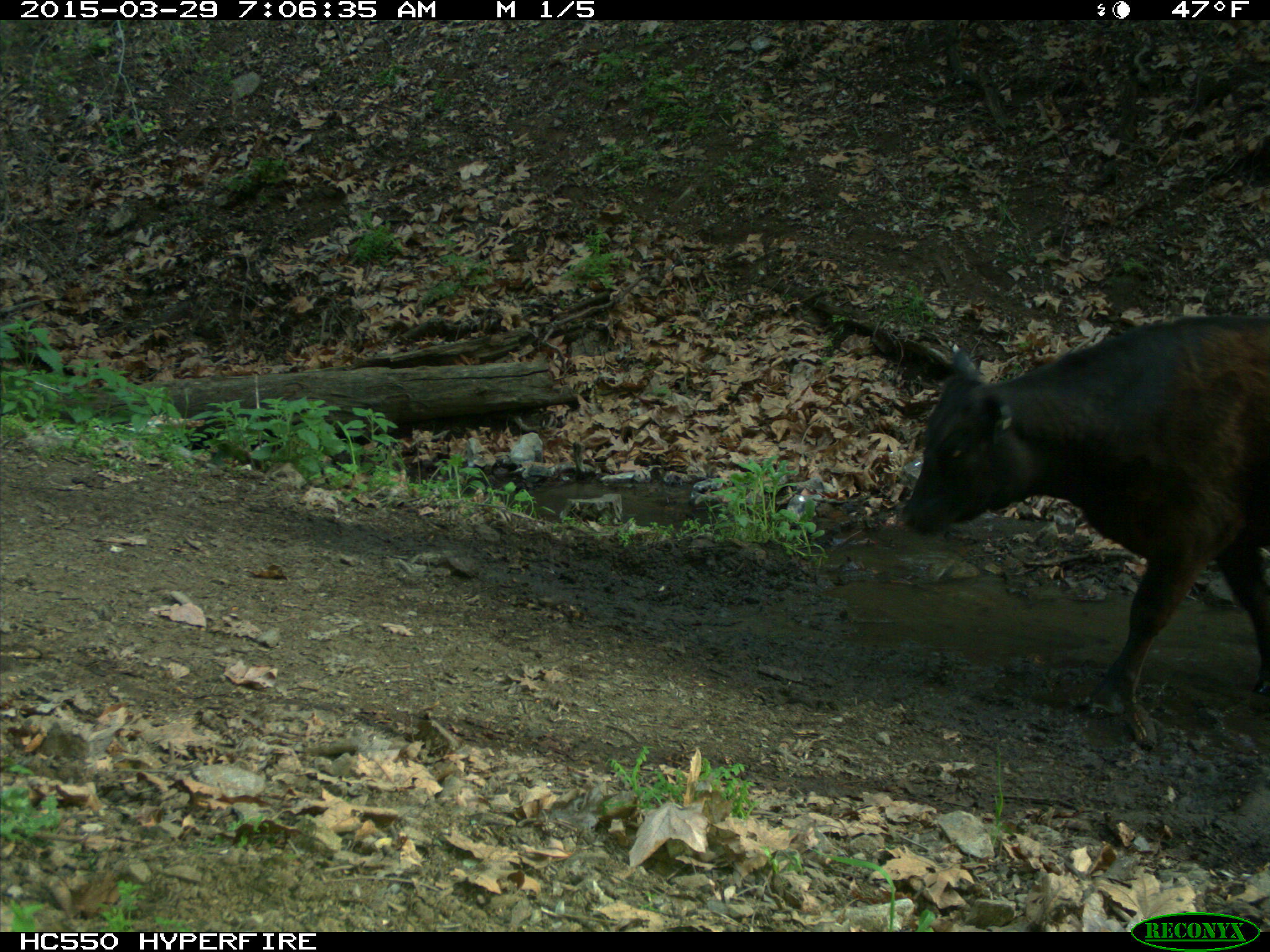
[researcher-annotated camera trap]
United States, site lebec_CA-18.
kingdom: Animalia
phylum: Chordata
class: Mammalia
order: Artiodactyla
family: Bovidae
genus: Bos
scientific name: Bos taurus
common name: domestic cow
Bos taurus (domestic cow).